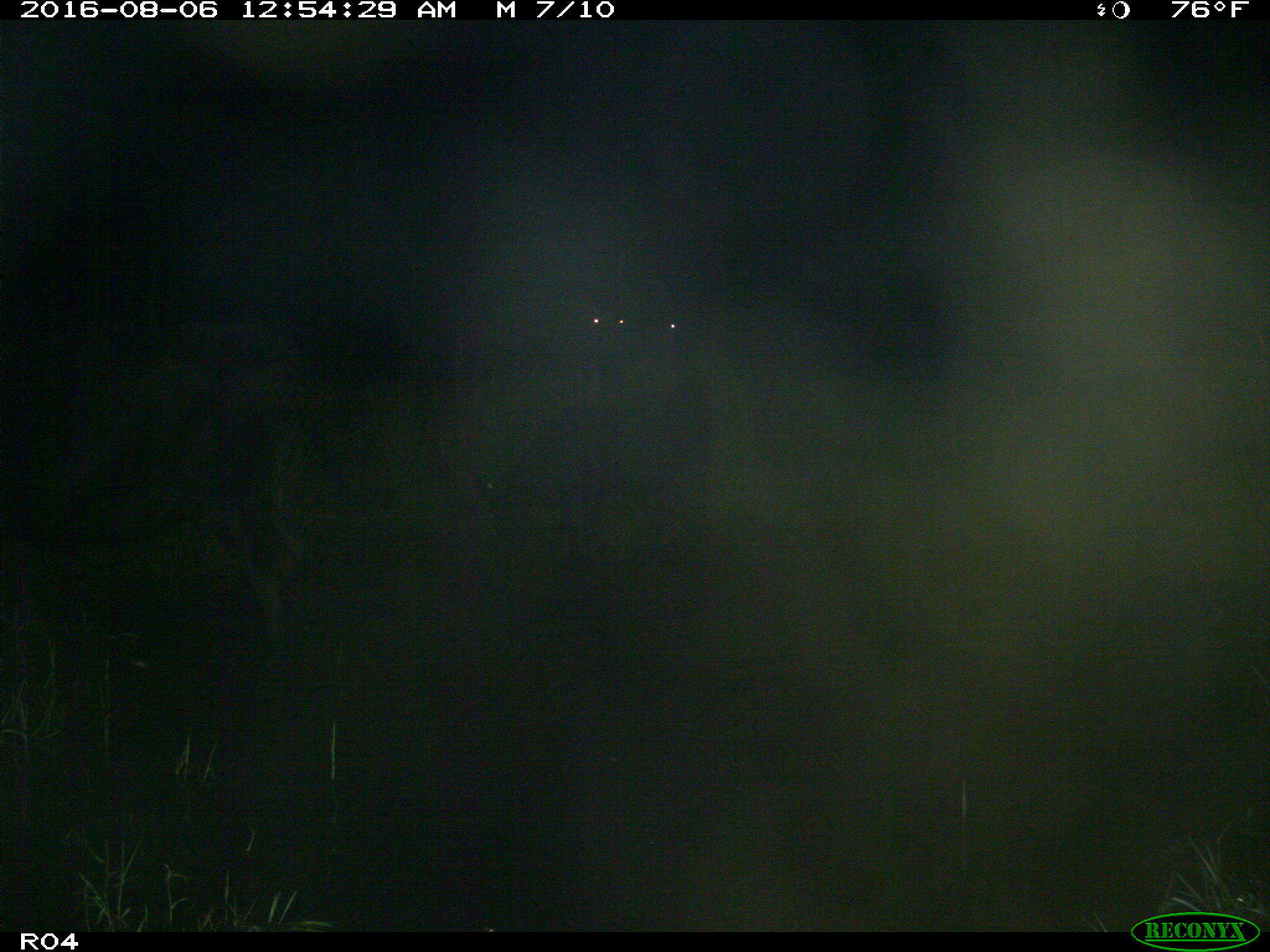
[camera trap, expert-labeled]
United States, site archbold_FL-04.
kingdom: Animalia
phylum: Chordata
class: Mammalia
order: Artiodactyla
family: Bovidae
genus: Bos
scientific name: Bos taurus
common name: domestic cow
Bos taurus (domestic cow).